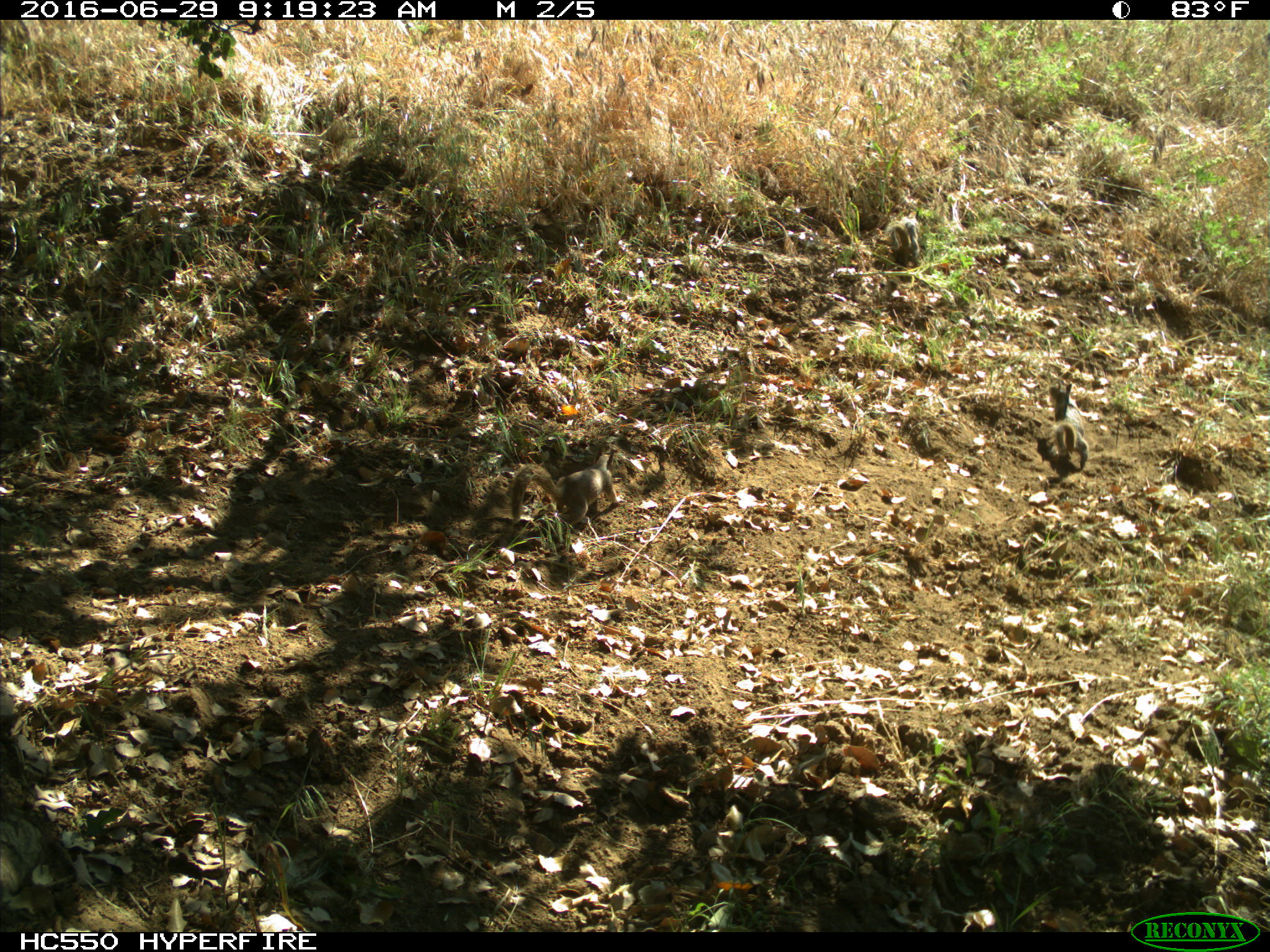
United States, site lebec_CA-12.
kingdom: Animalia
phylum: Chordata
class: Mammalia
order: Rodentia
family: Sciuridae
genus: Otospermophilus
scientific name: Otospermophilus beecheyi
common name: california ground squirrel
Otospermophilus beecheyi (california ground squirrel).